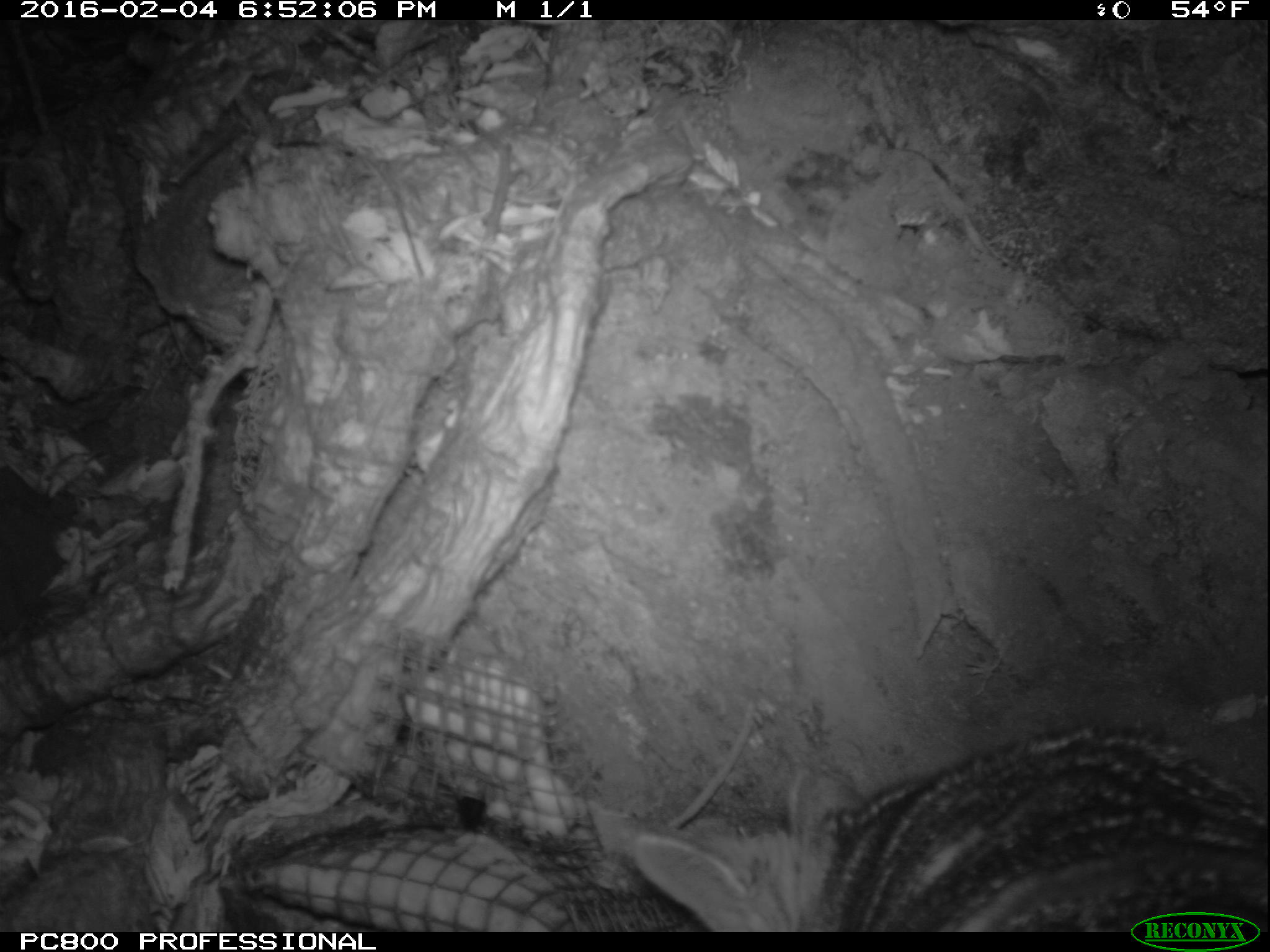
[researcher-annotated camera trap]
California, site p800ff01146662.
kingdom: Animalia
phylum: Chordata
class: Mammalia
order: Carnivora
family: Canidae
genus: Urocyon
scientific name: Urocyon littoralis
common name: island fox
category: fox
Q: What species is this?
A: Fox (island fox) (Urocyon littoralis).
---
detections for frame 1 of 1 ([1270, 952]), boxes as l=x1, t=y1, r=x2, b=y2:
fox: l=629, t=725, r=1267, b=932